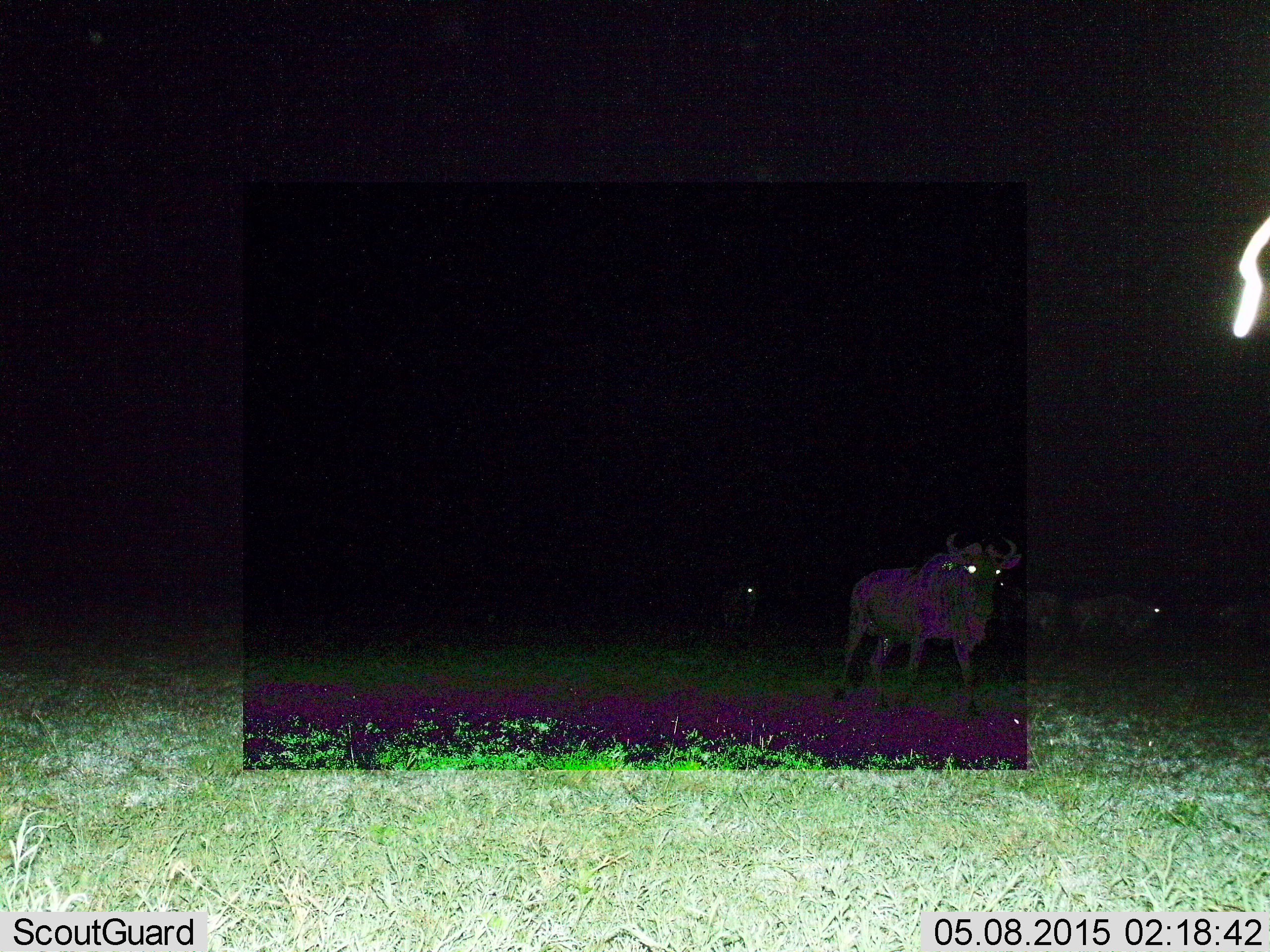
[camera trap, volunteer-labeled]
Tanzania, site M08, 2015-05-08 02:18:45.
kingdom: Animalia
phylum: Chordata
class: Mammalia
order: Artiodactyla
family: Bovidae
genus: Connochaetes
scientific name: Connochaetes taurinus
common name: blue wildebeest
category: wildebeest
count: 5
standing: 40%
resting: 0%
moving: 60%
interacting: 0%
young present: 0%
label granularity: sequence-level